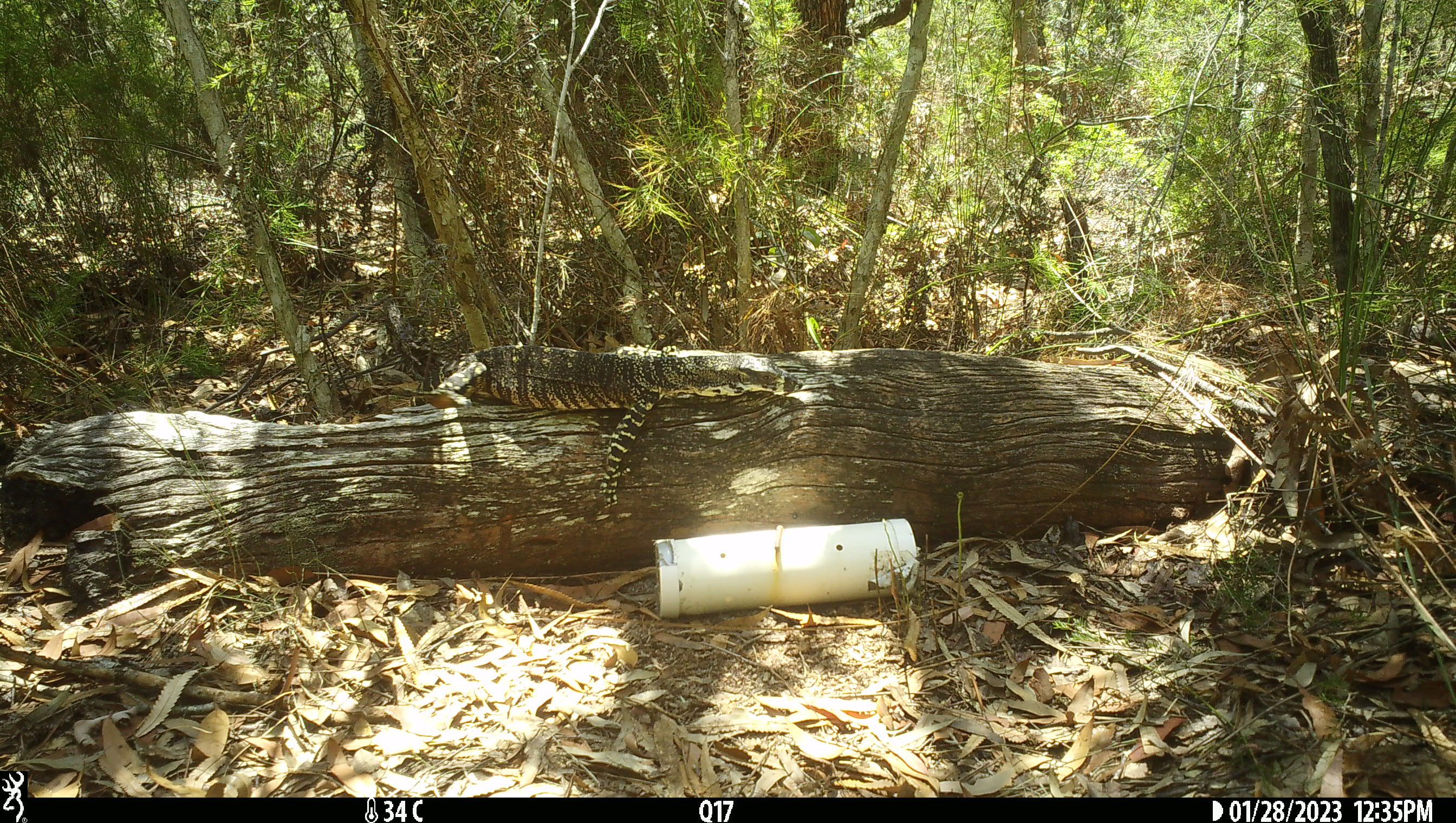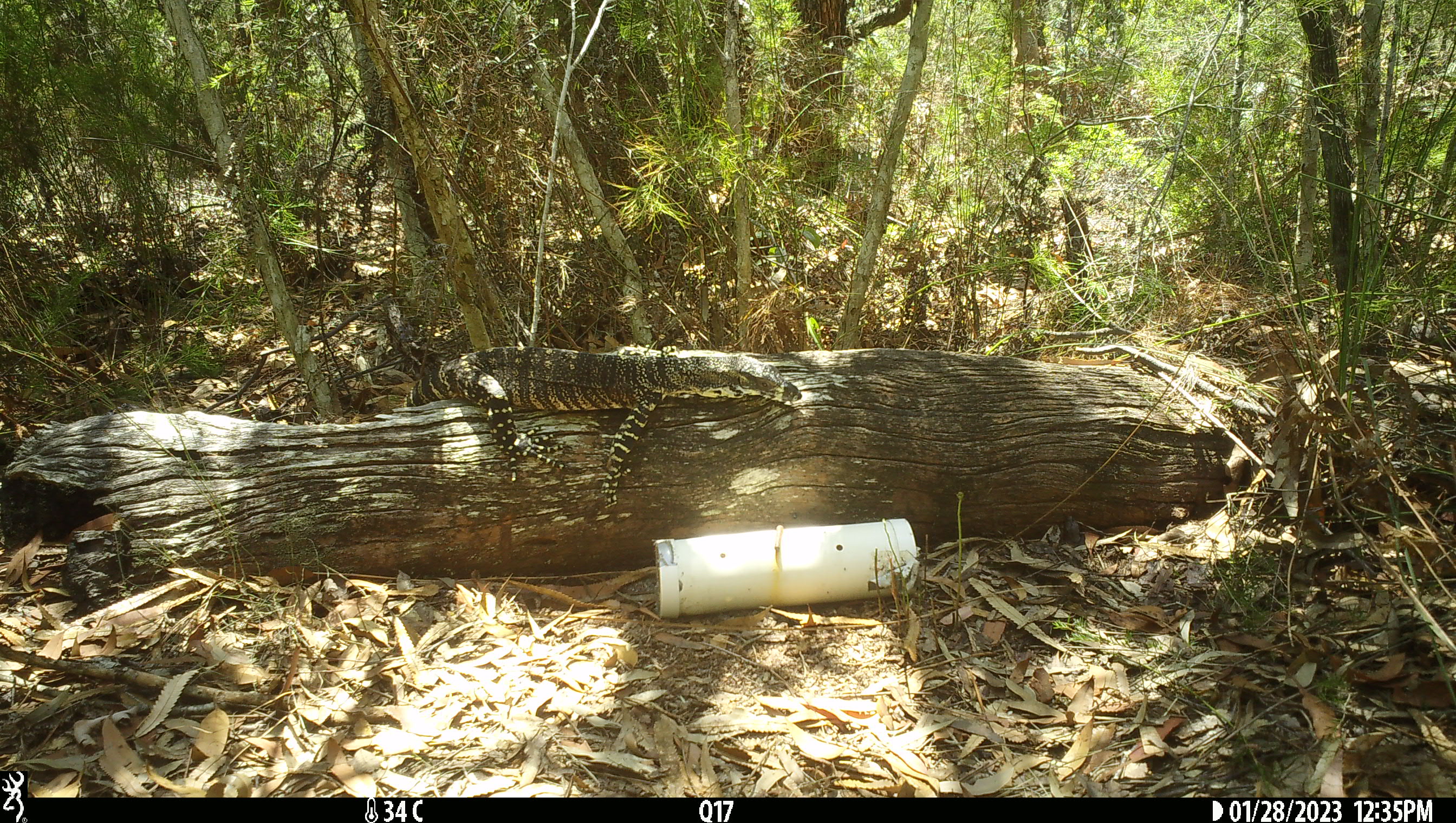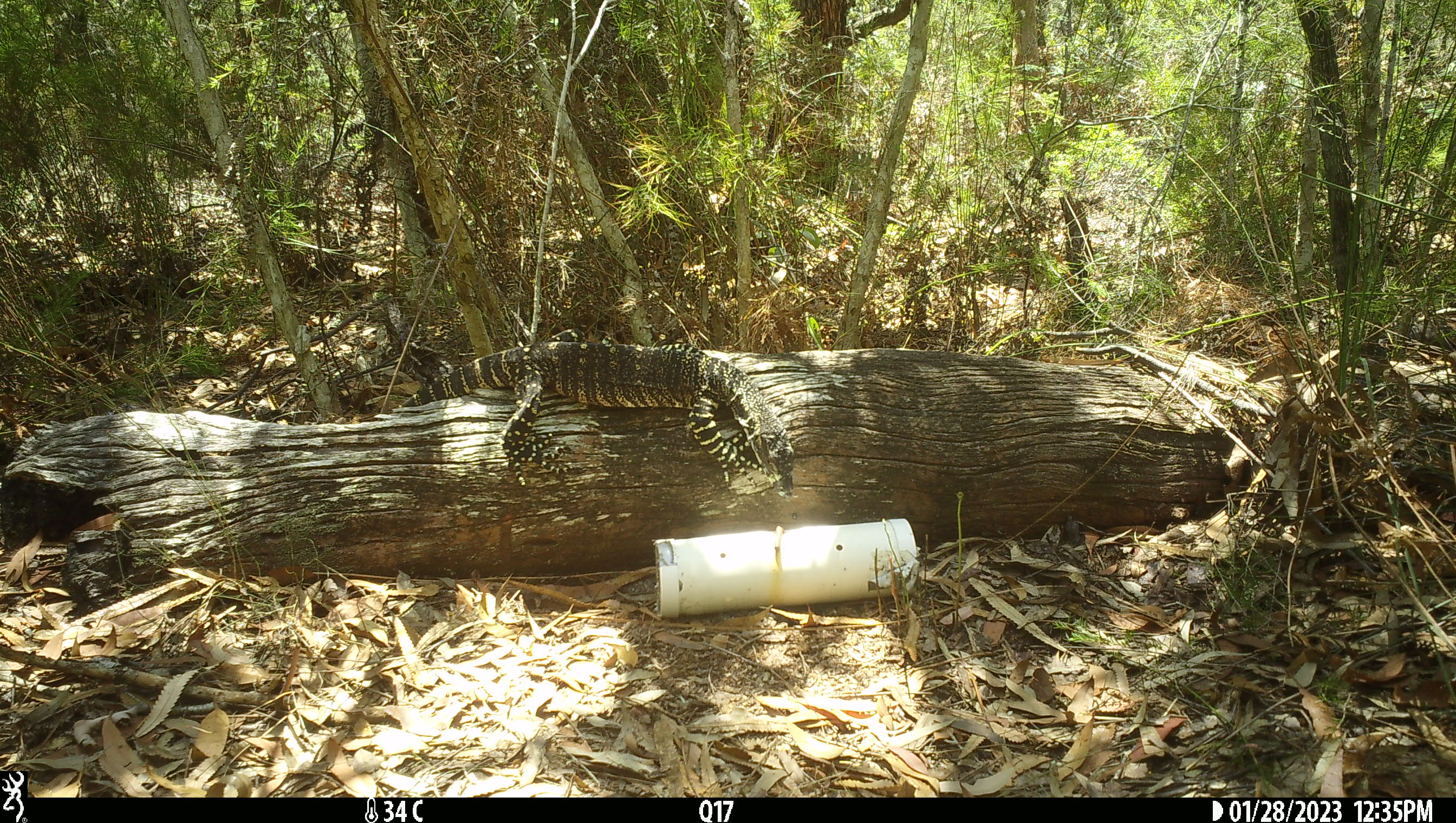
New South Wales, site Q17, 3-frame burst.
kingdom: Animalia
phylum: Chordata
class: Reptilia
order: Squamata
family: Varanidae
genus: Varanus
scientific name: Varanus varius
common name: lace monitor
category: goanna